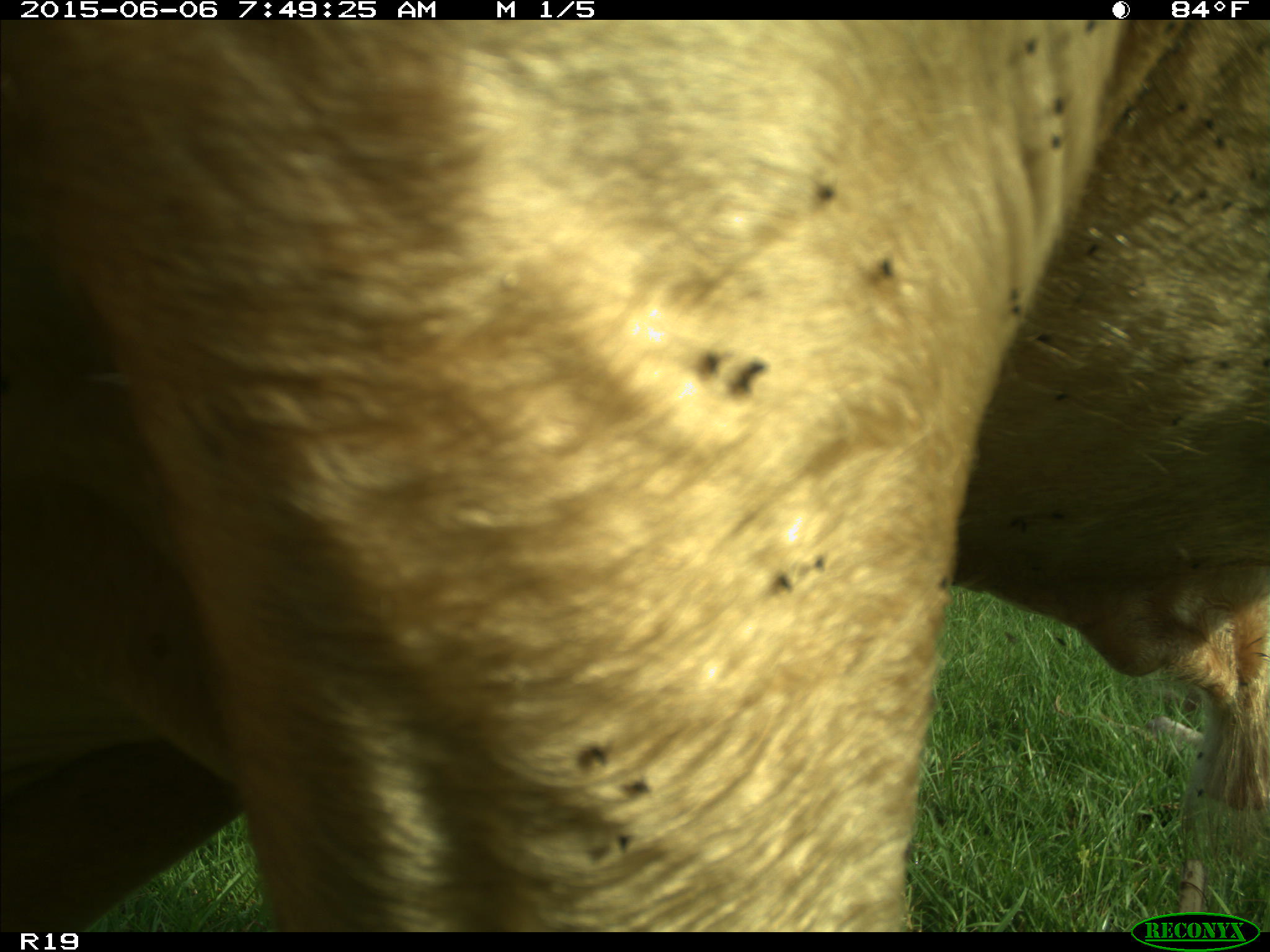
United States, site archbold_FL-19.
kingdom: Animalia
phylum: Chordata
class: Mammalia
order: Artiodactyla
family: Bovidae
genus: Bos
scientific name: Bos taurus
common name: domestic cow